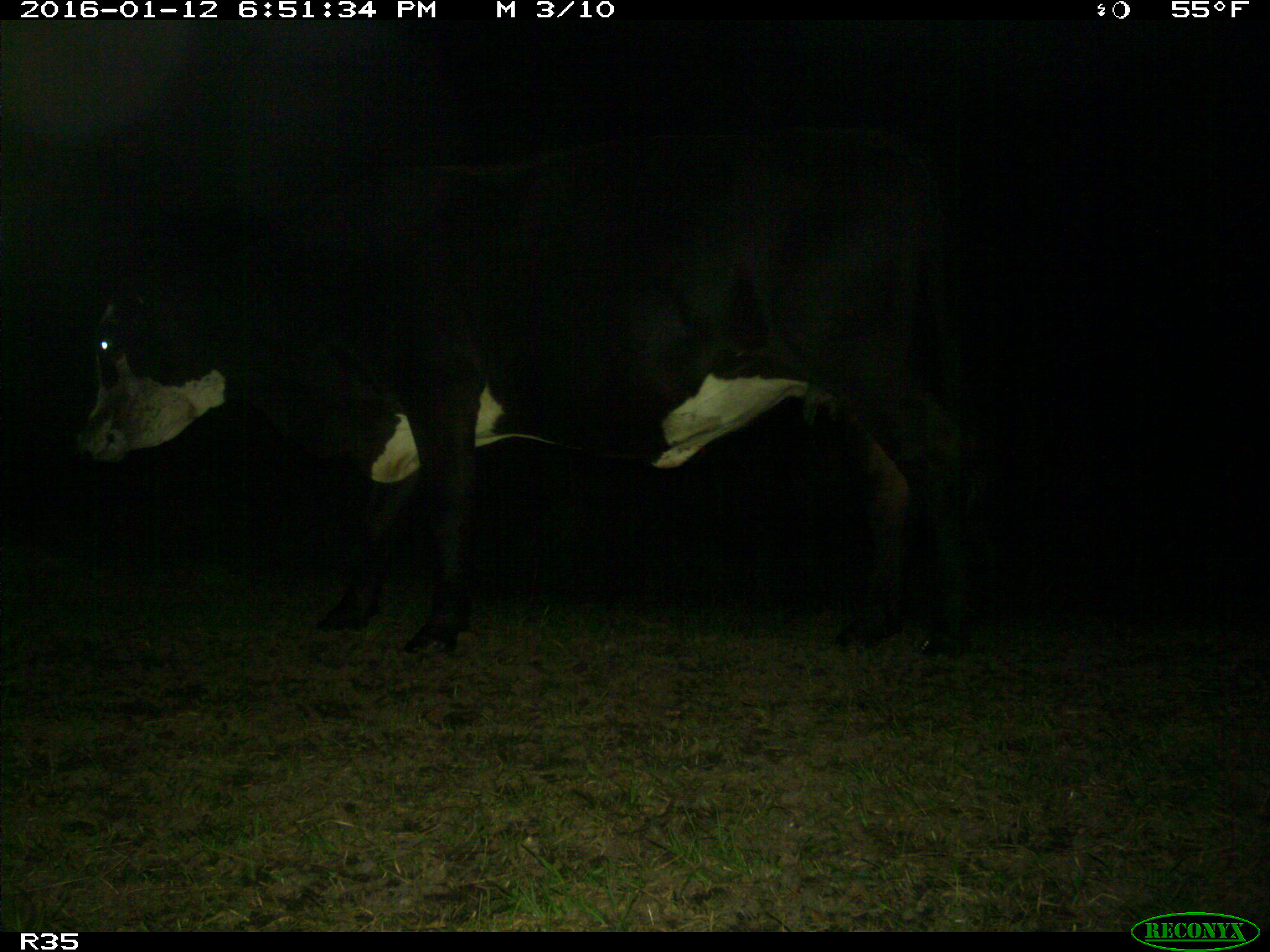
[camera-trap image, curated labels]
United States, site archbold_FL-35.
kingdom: Animalia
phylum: Chordata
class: Mammalia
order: Artiodactyla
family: Bovidae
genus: Bos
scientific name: Bos taurus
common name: domestic cow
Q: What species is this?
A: Bos taurus (domestic cow).